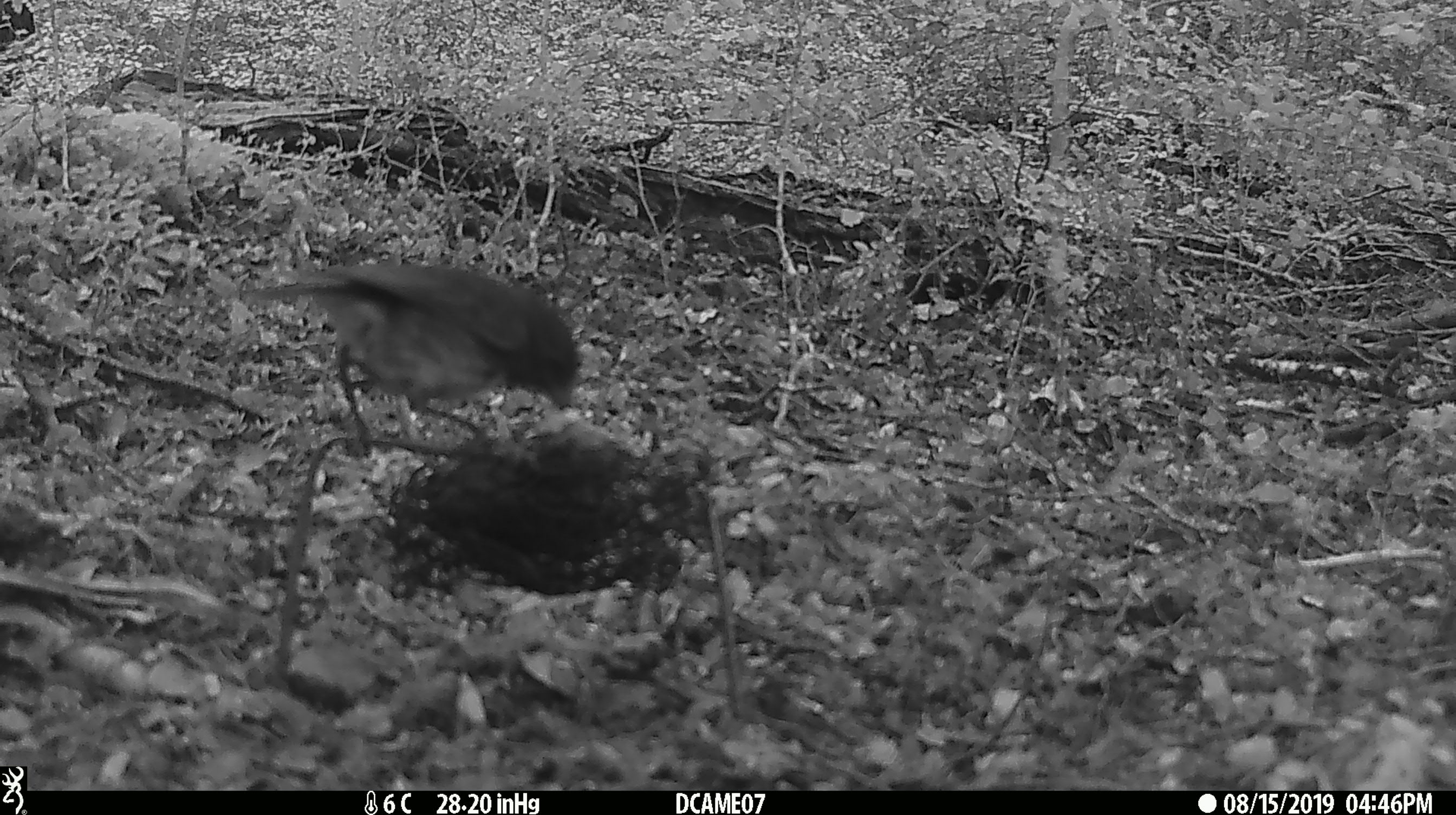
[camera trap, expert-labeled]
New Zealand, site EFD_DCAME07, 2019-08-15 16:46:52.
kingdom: Animalia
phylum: Chordata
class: Aves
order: Passeriformes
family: Petroicidae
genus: Petroica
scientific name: Petroica australis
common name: new zealand robin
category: robin